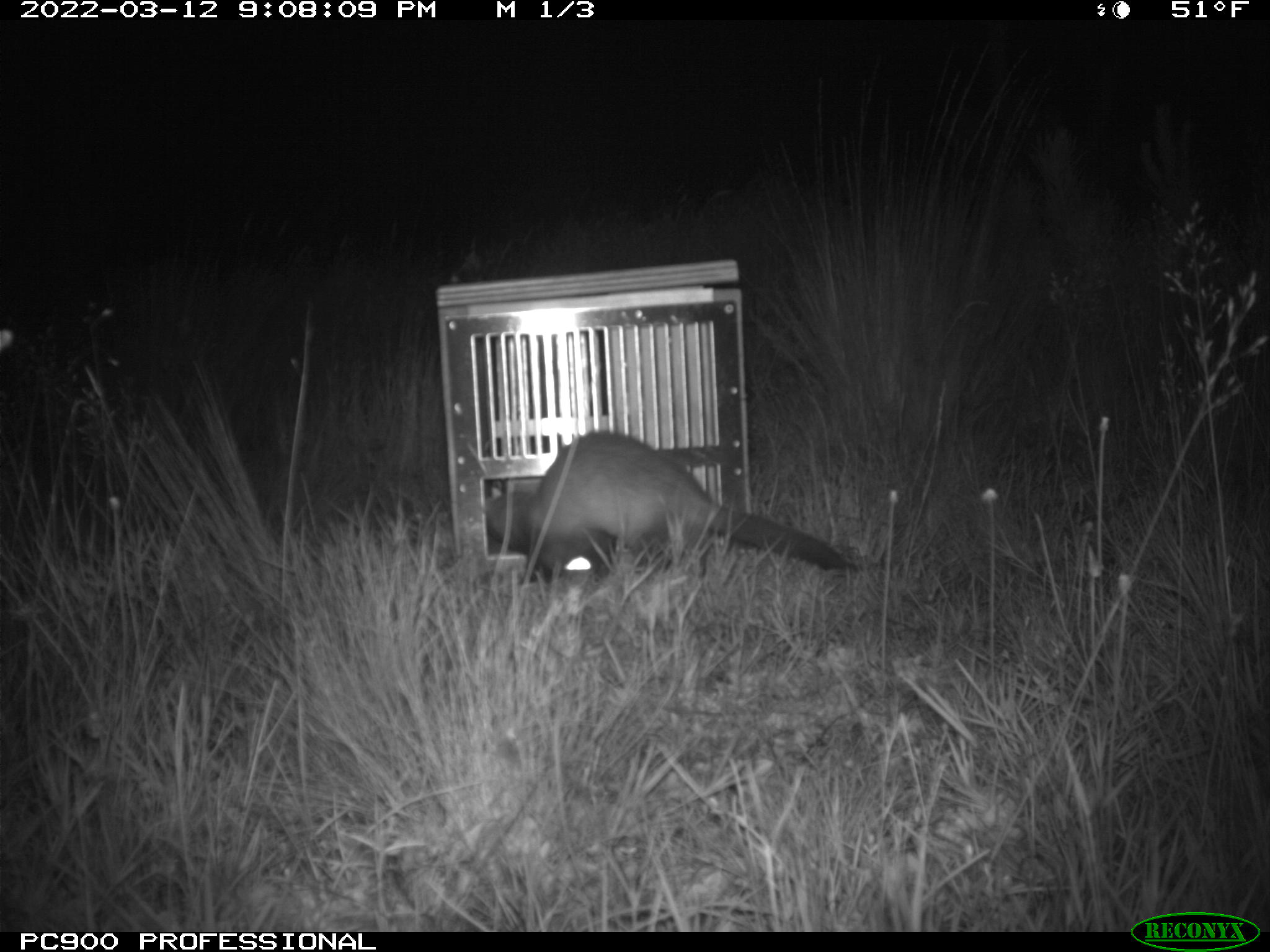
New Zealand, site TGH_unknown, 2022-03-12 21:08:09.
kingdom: Animalia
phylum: Chordata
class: Mammalia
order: Carnivora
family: Mustelidae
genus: Mustela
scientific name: Mustela furo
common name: ferret